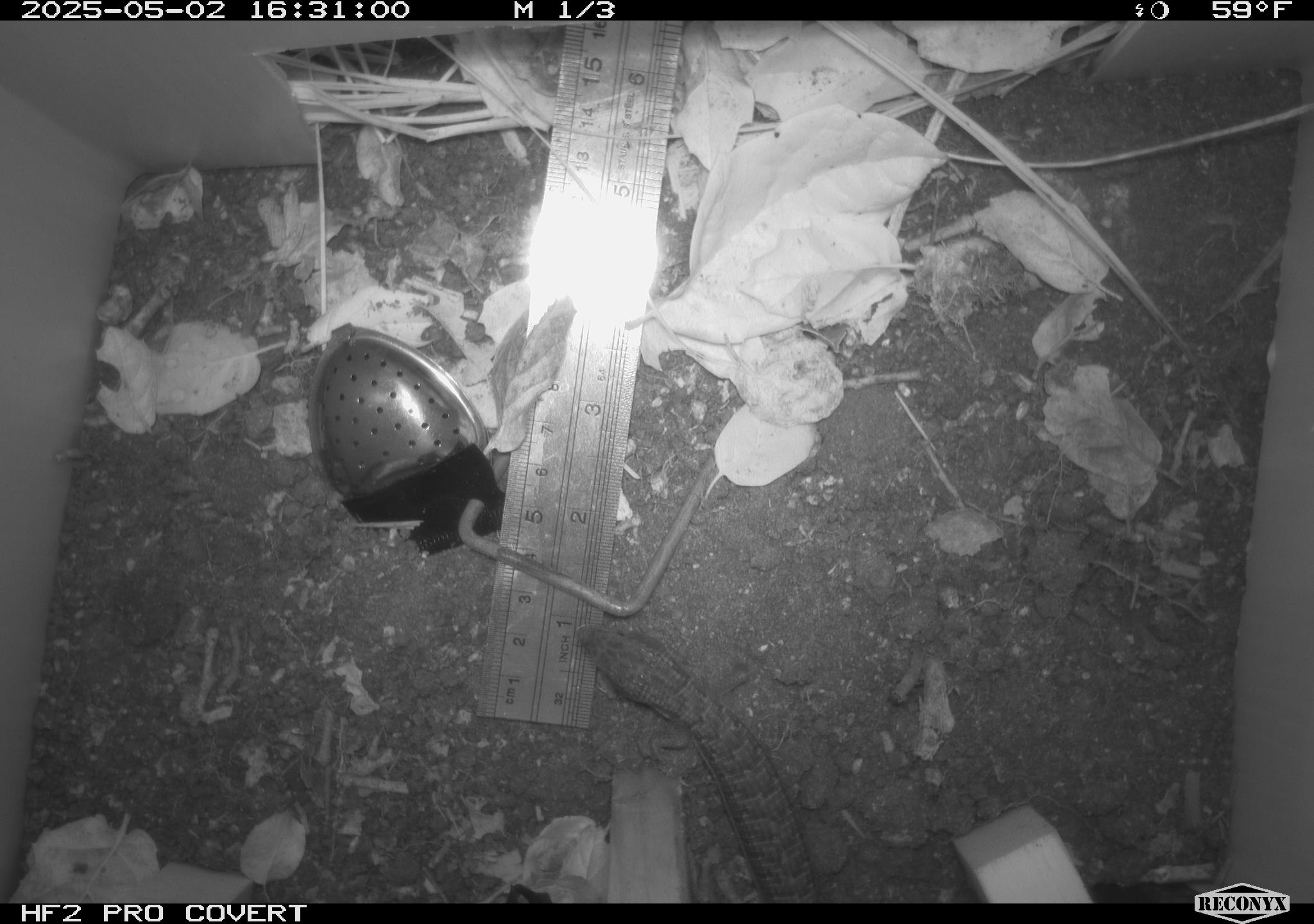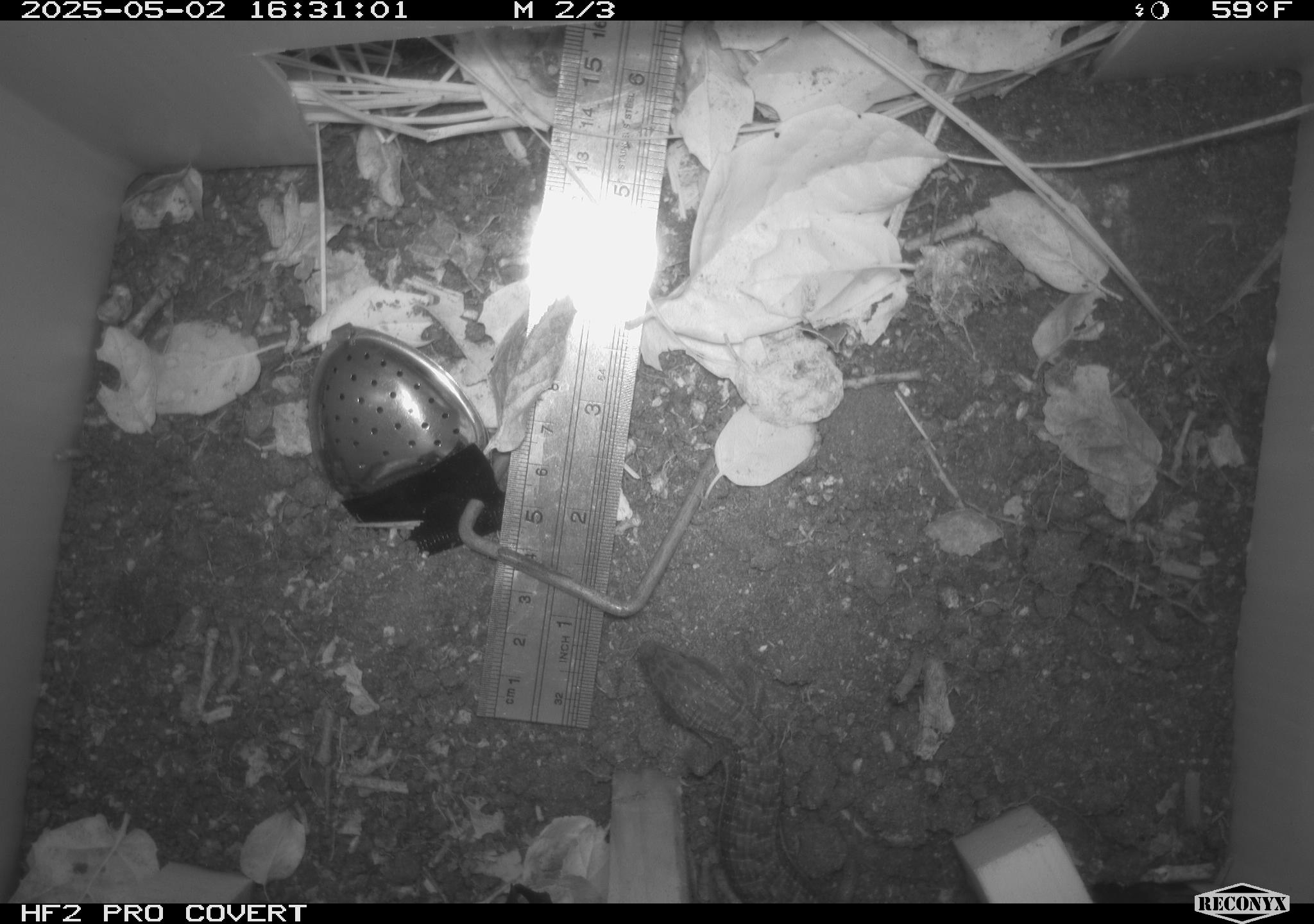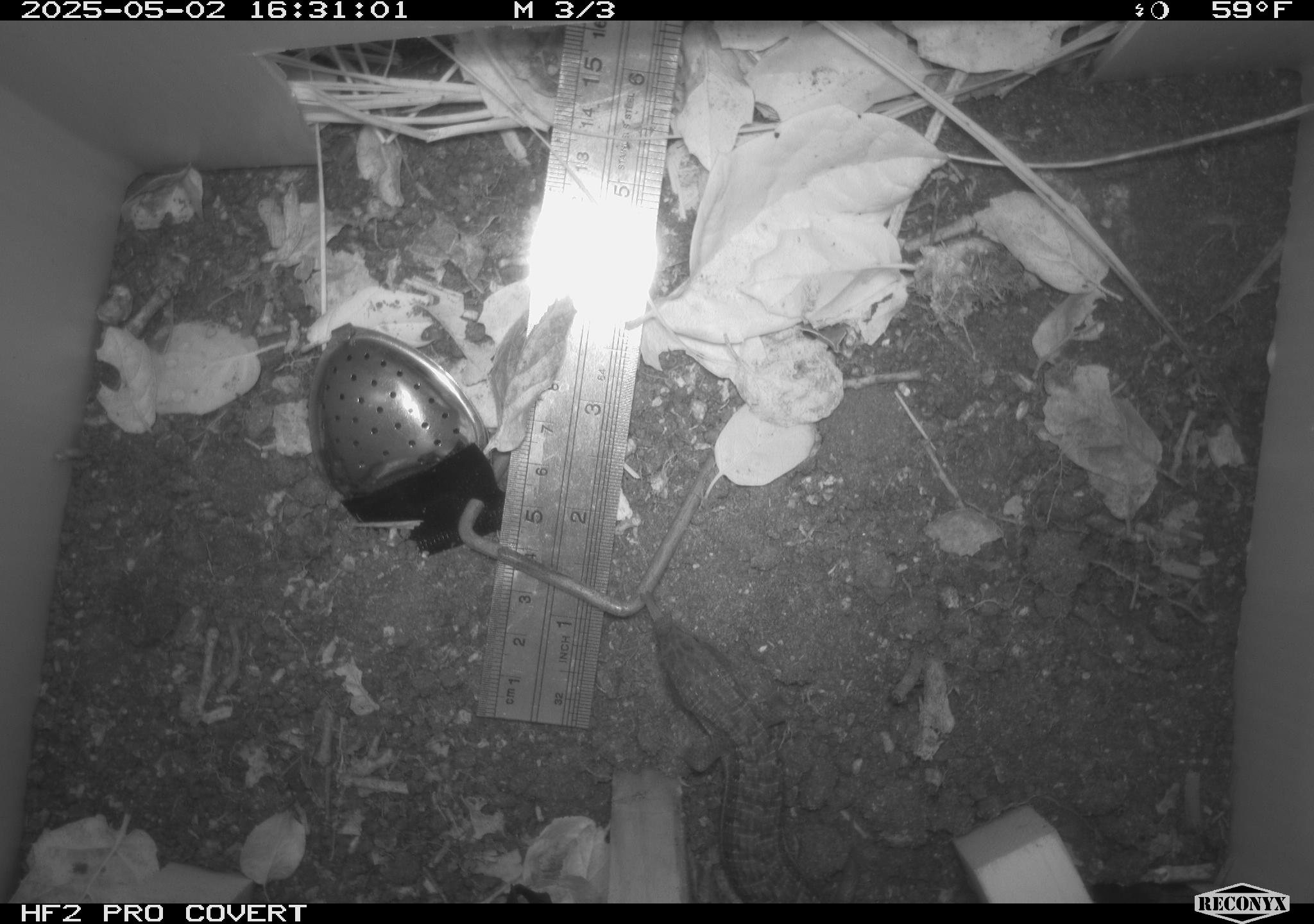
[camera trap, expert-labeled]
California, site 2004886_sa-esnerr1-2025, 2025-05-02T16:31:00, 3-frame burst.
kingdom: Animalia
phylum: Chordata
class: Reptilia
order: Squamata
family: Anguidae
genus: Elgaria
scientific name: Elgaria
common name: alligator lizards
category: elgaria species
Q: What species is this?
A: Elgaria species (alligator lizards) (Elgaria).